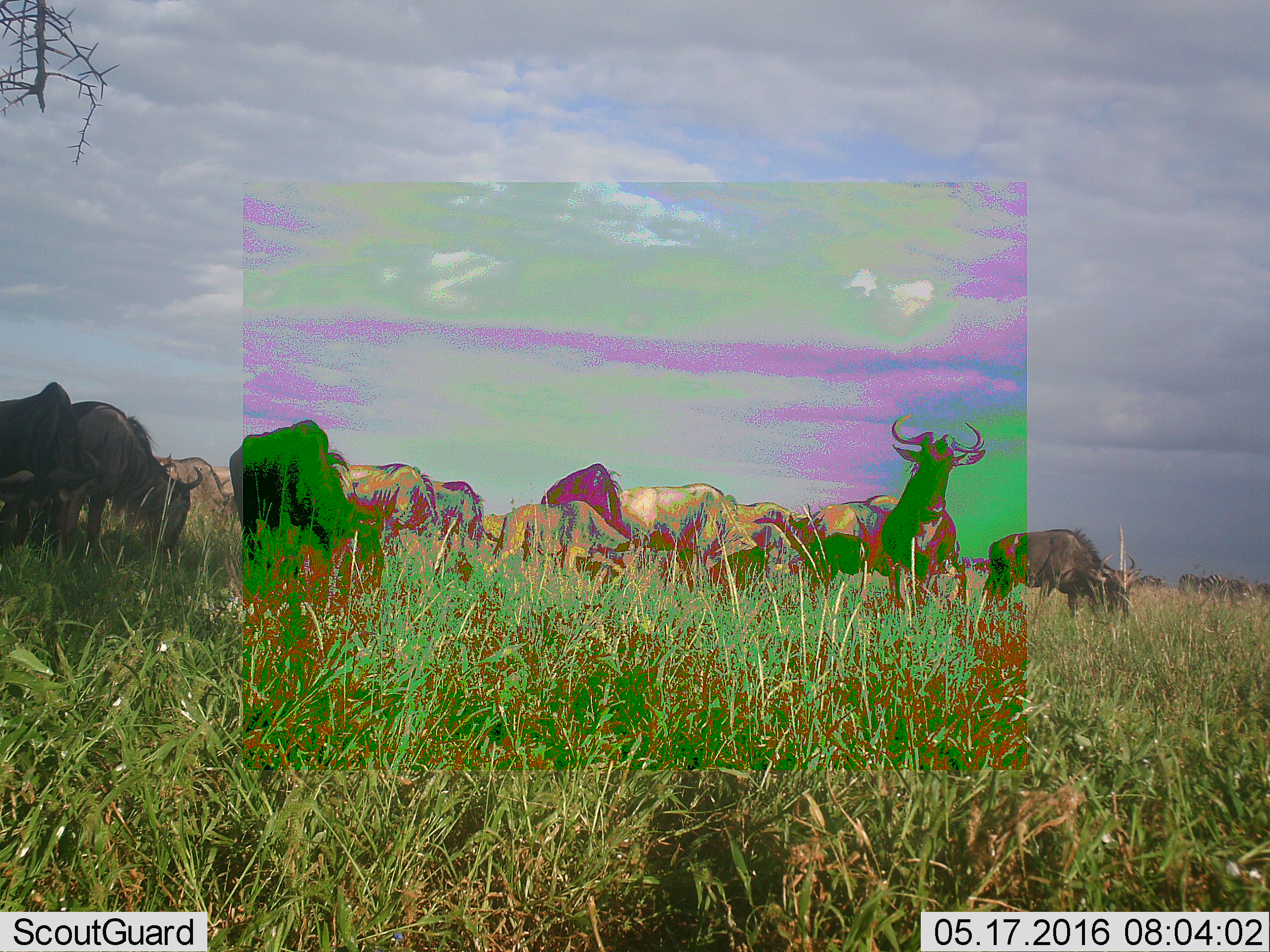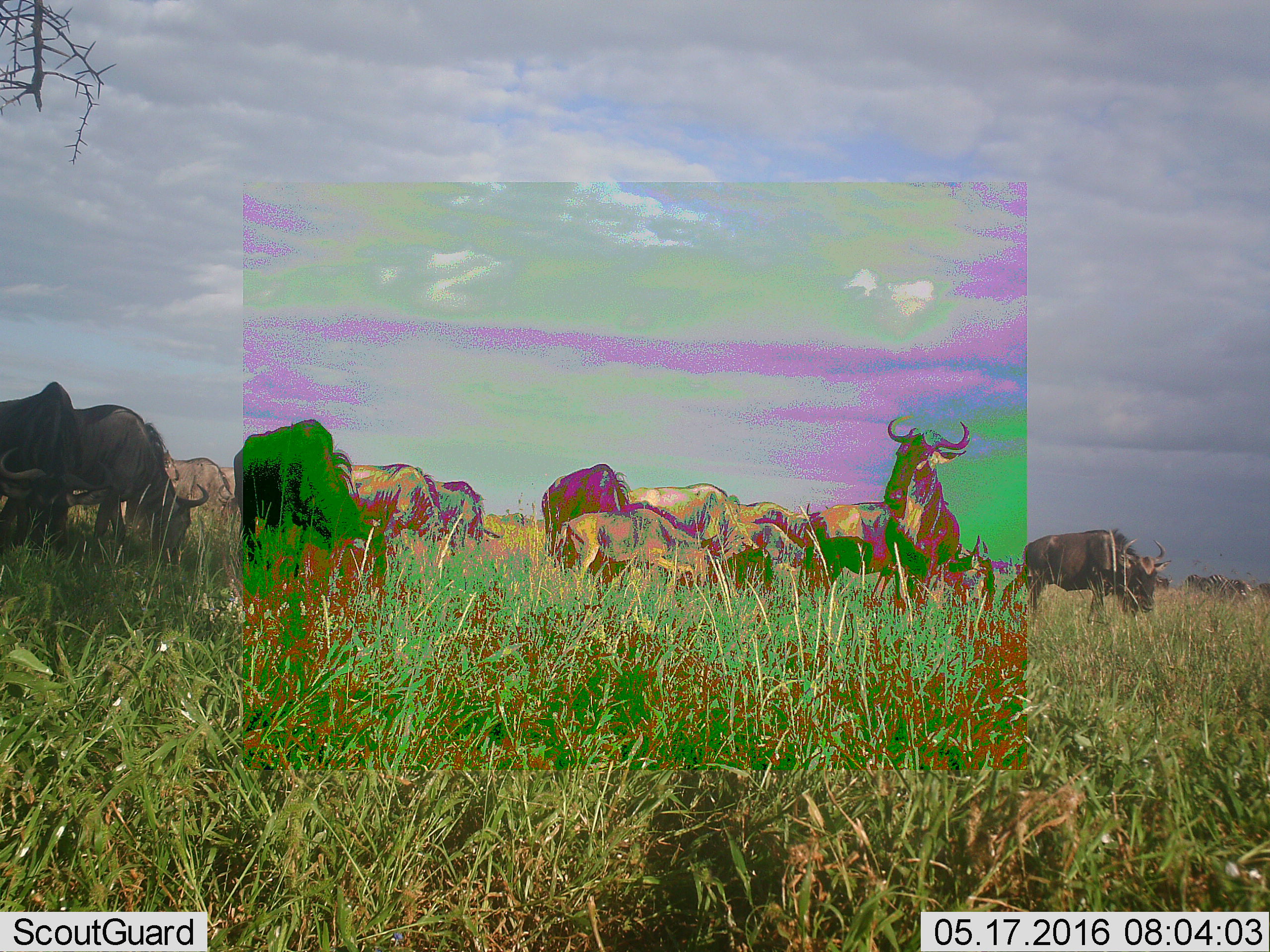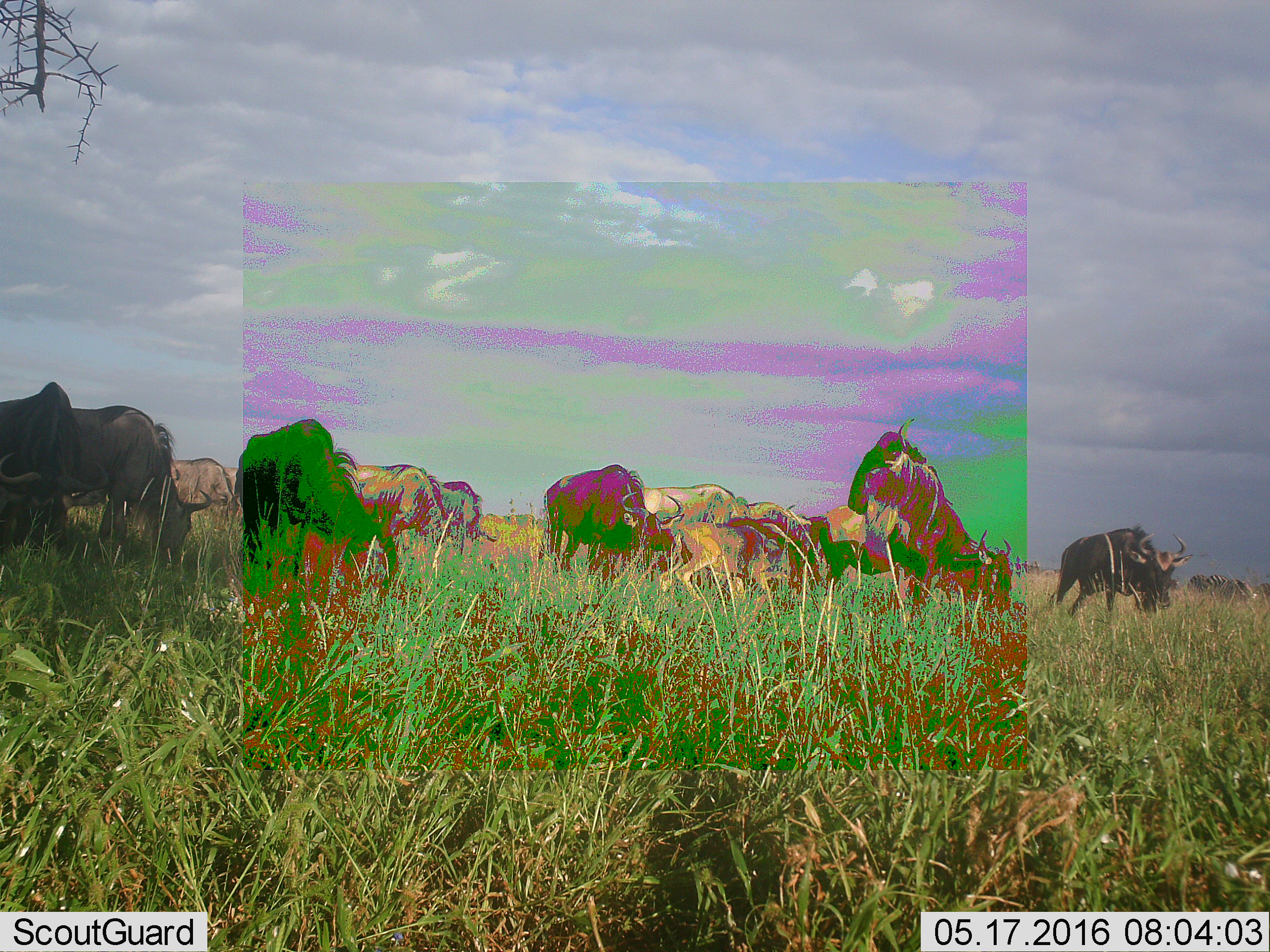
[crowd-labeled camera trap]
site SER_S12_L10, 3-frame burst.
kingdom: Animalia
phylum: Chordata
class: Mammalia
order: Artiodactyla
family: Bovidae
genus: Connochaetes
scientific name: Connochaetes taurinus taurinus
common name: blue wildebeest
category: wildebeestblue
Wildebeestblue (blue wildebeest) (Connochaetes taurinus taurinus), count 11-50. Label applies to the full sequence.